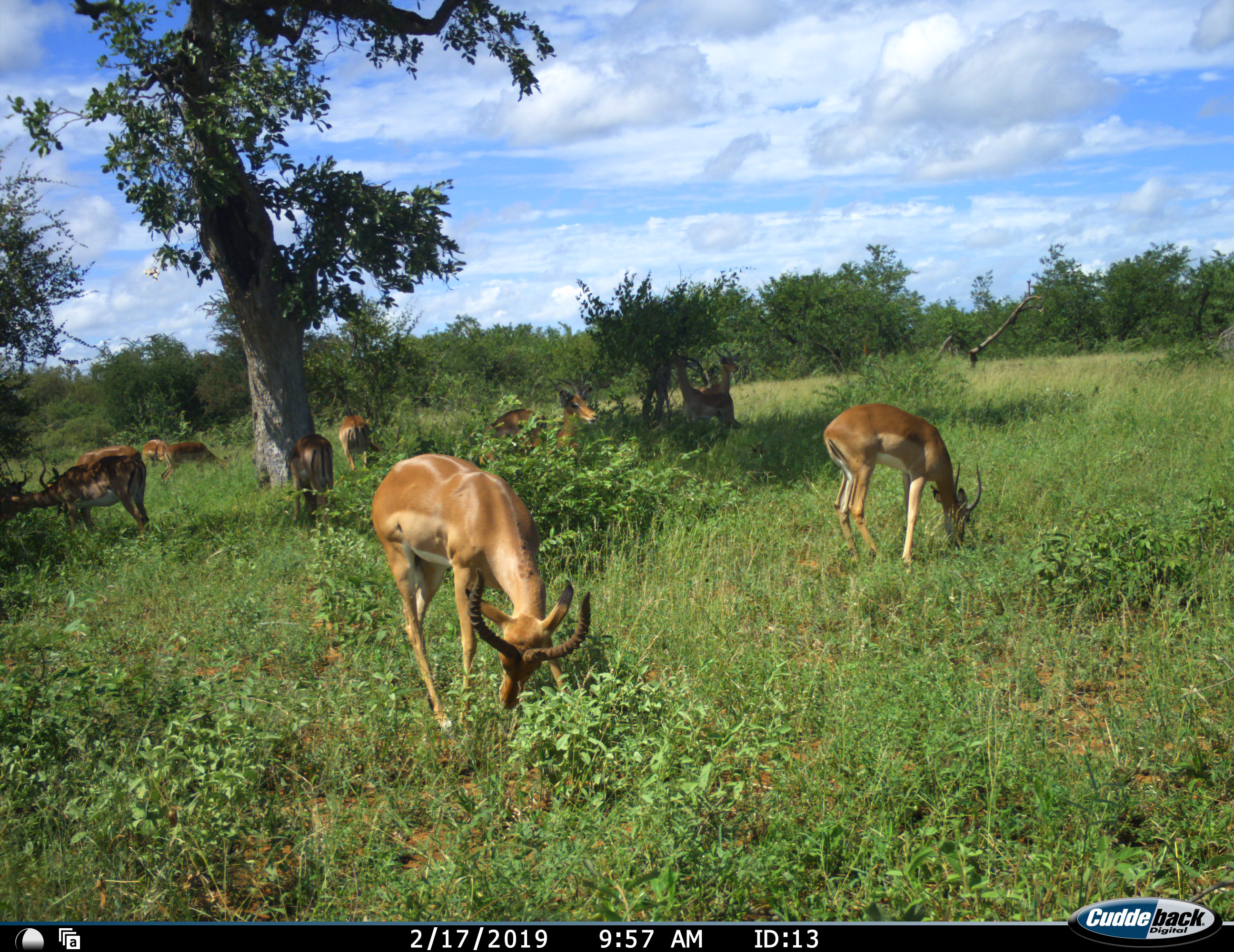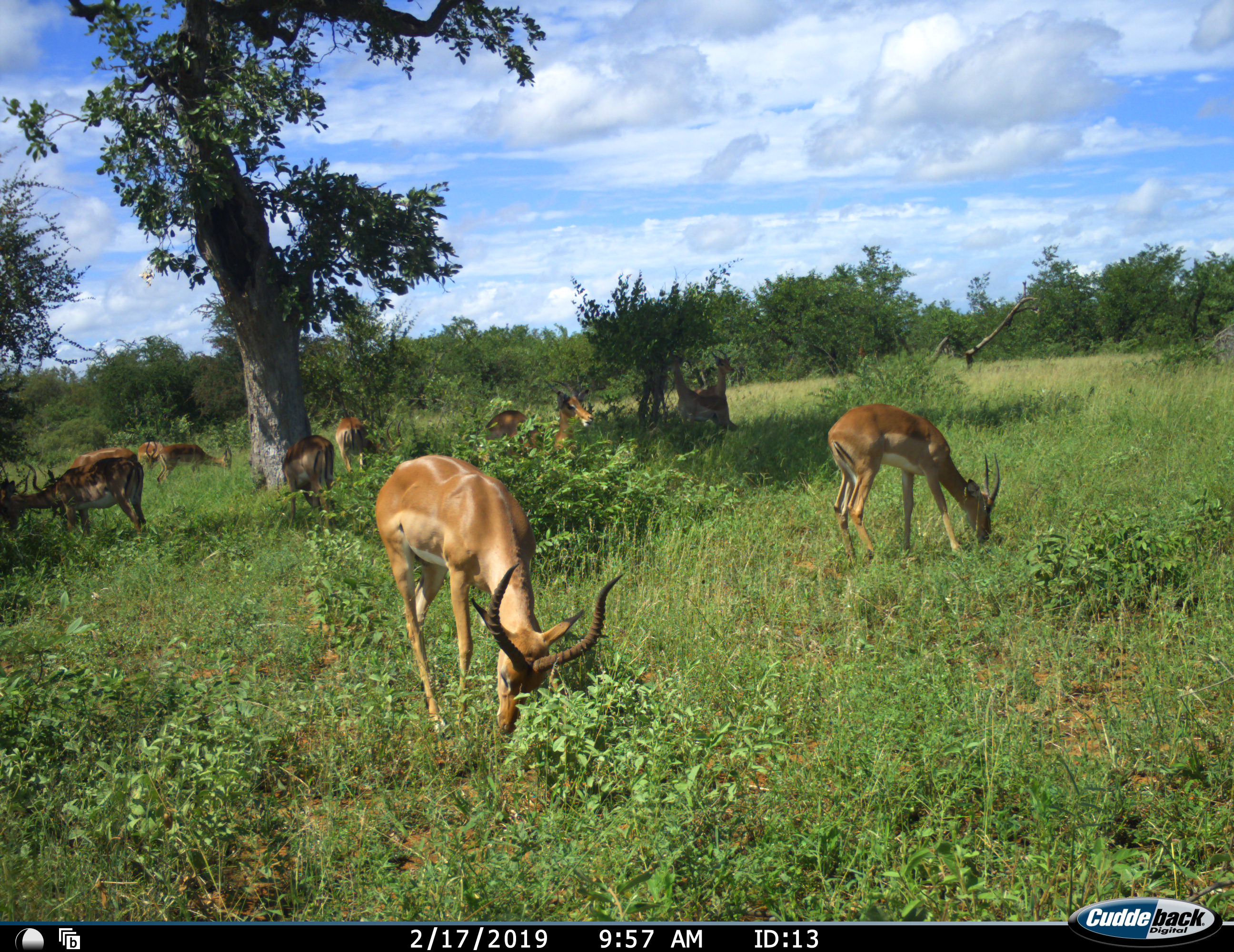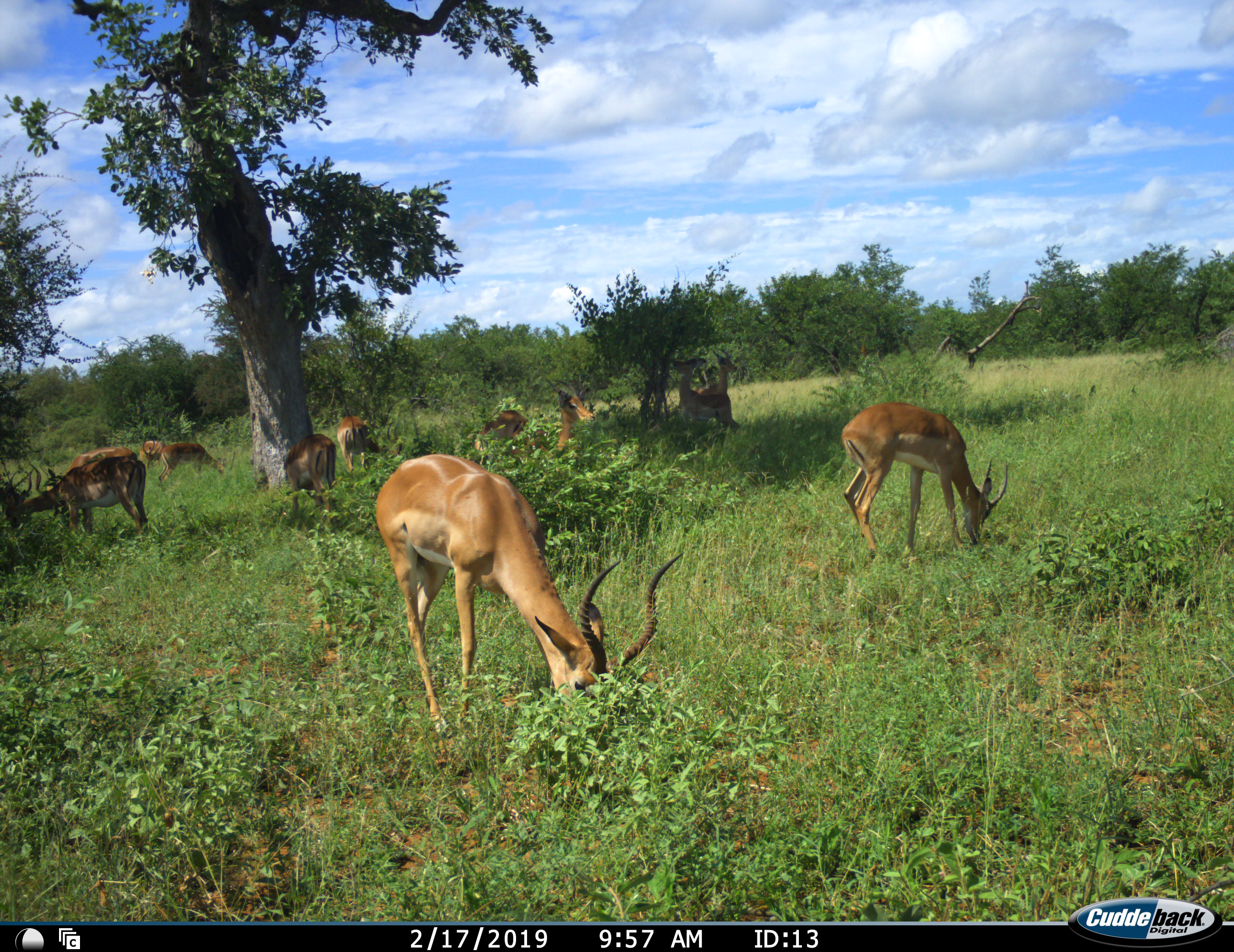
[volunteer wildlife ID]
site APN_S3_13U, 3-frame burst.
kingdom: Animalia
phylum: Chordata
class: Mammalia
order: Artiodactyla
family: Bovidae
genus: Aepyceros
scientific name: Aepyceros melampus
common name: impala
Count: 11-50.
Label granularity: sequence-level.